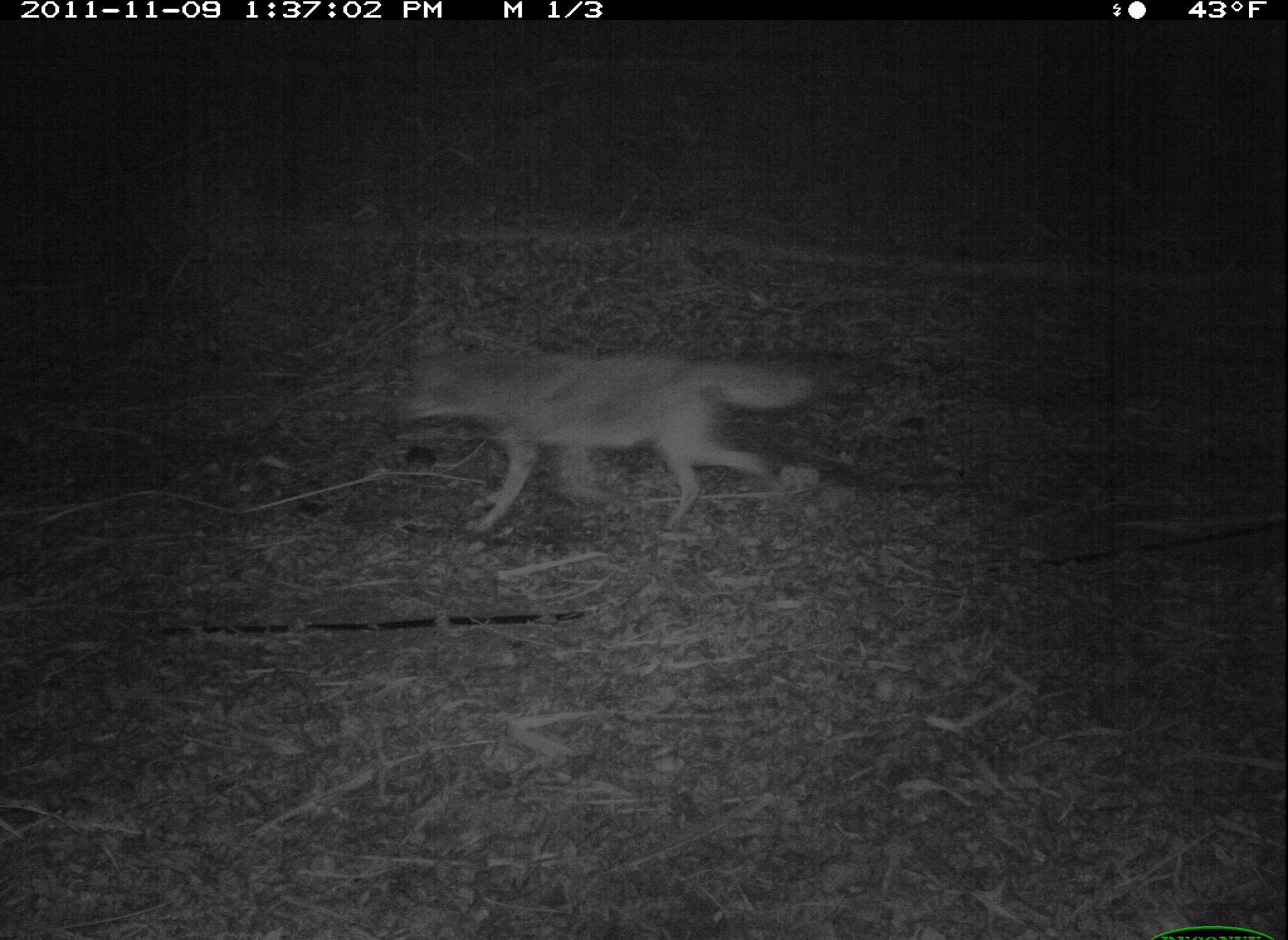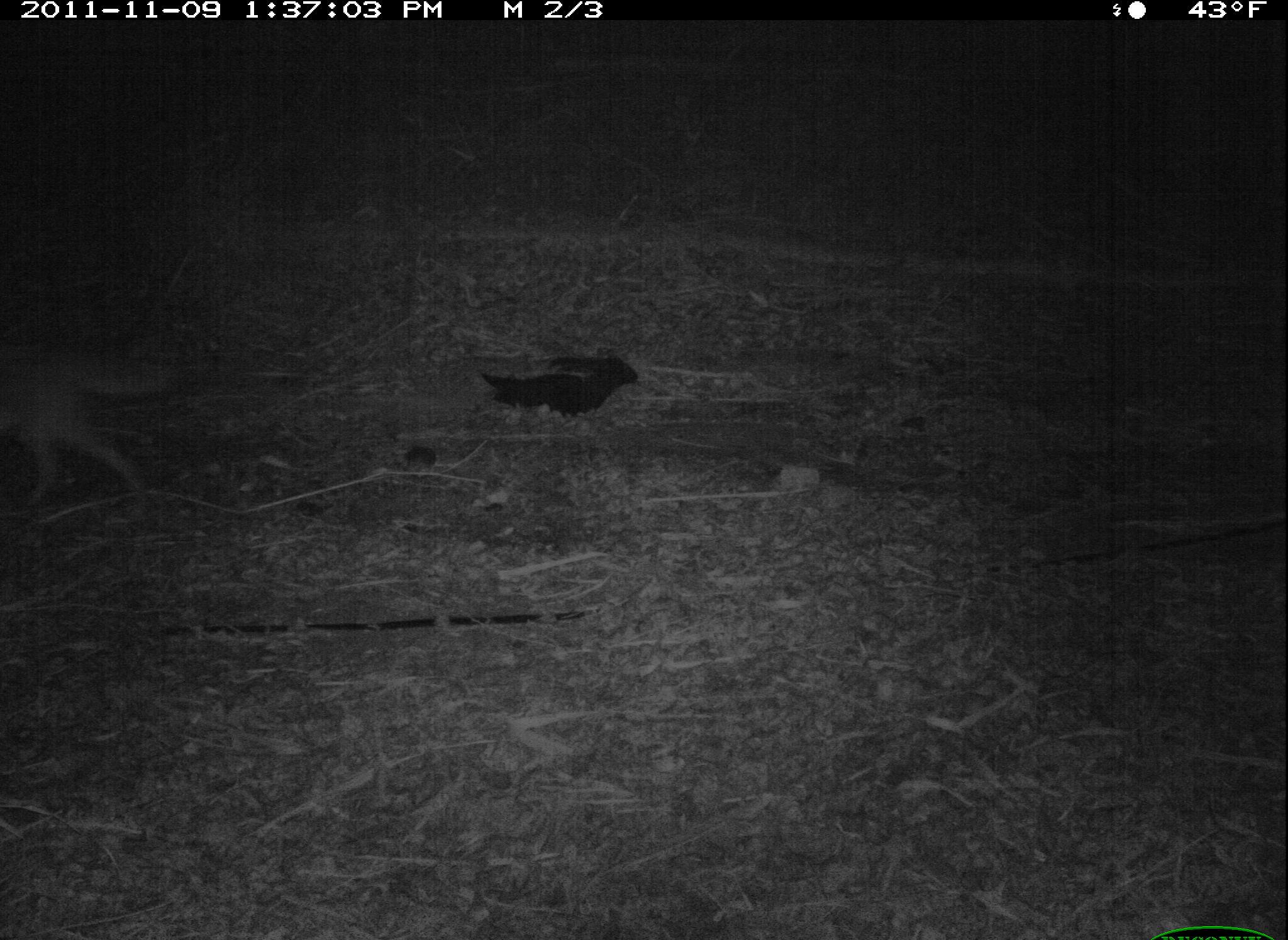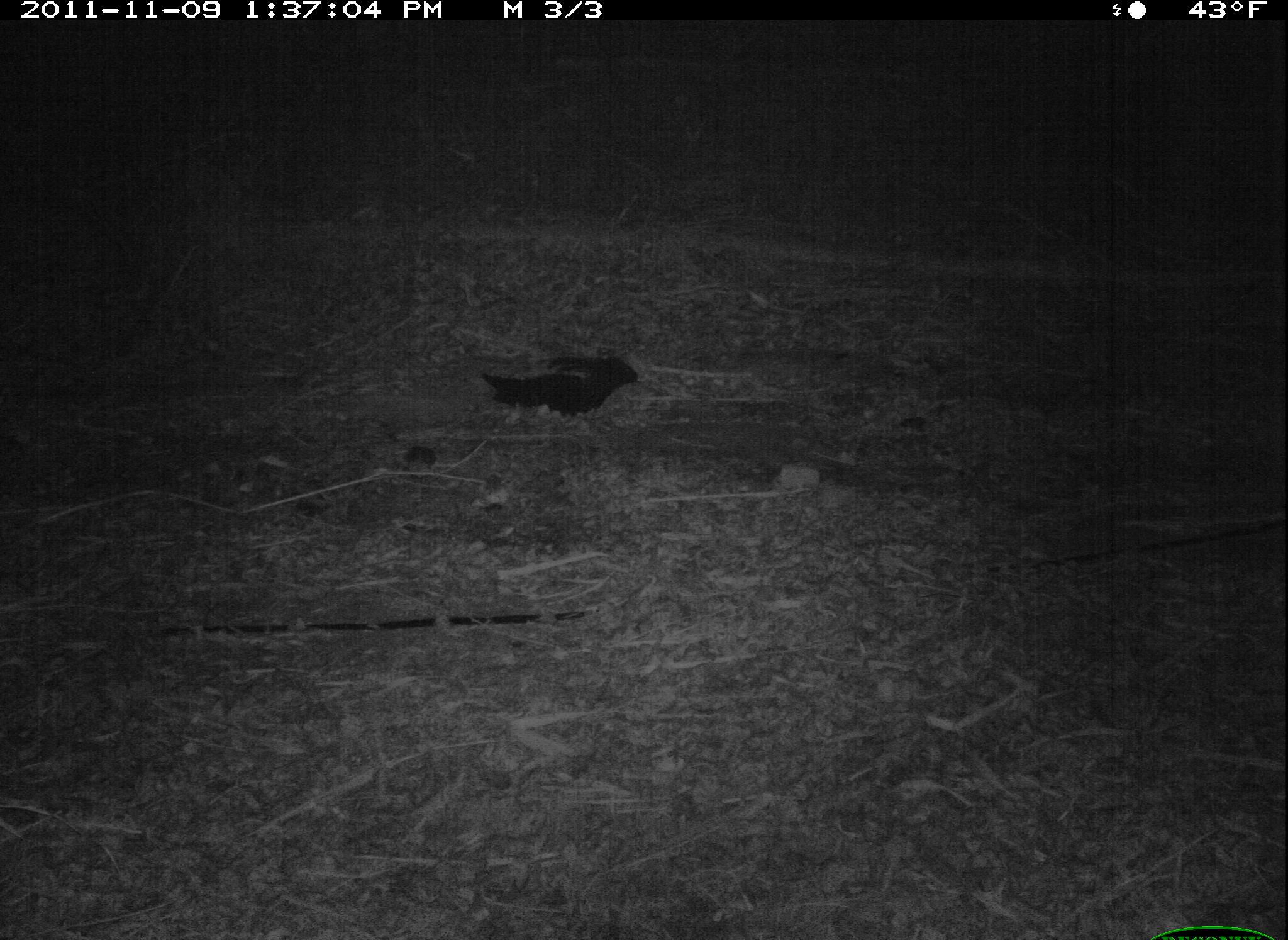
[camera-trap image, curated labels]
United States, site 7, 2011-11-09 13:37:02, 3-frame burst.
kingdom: Animalia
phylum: Chordata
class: Mammalia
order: Carnivora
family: Canidae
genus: Canis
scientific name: Canis latrans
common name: coyote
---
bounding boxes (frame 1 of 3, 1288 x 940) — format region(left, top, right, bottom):
coyote: region(388, 309, 828, 543)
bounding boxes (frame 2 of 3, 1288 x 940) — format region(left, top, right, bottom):
coyote: region(3, 343, 188, 512)